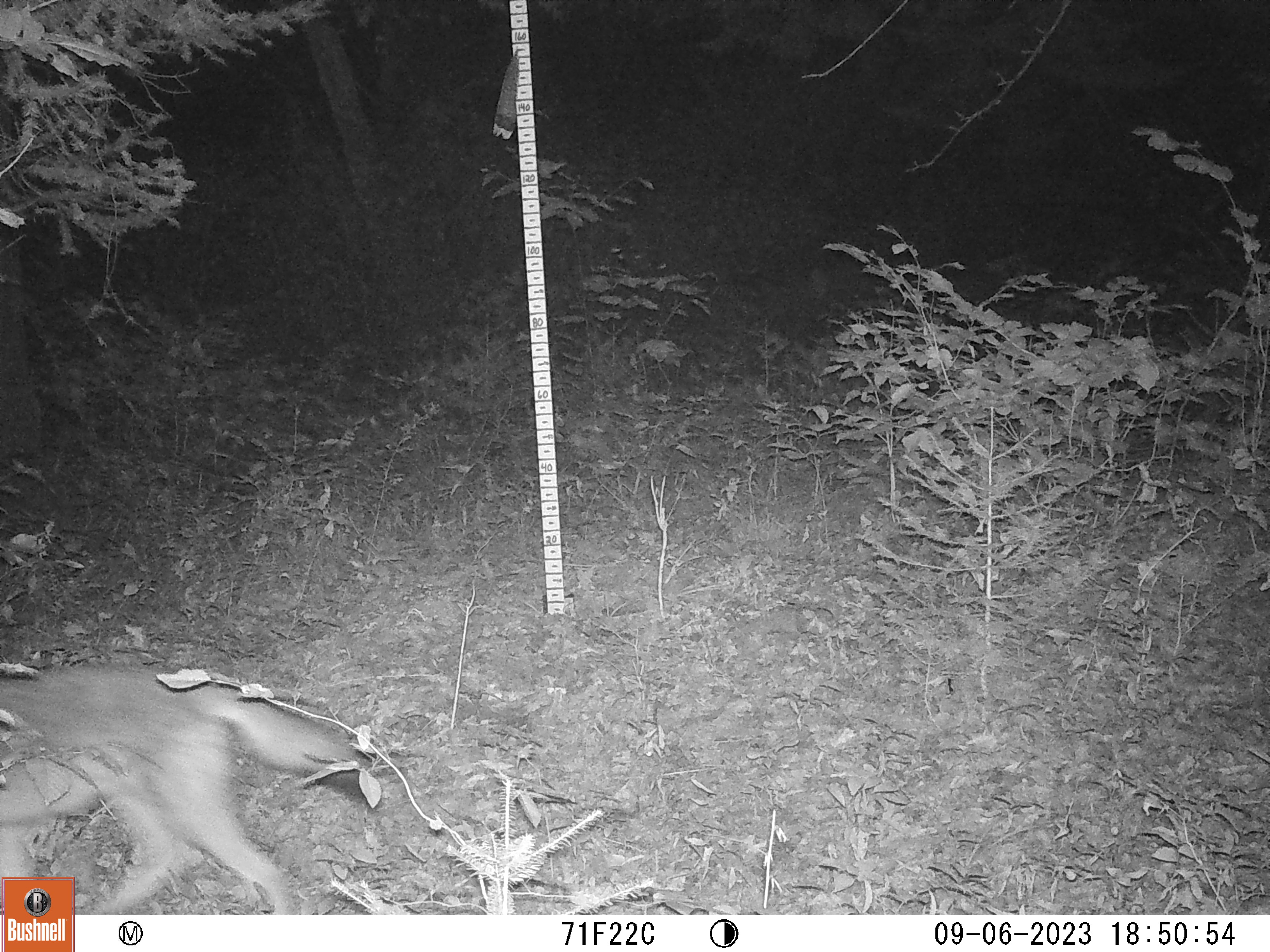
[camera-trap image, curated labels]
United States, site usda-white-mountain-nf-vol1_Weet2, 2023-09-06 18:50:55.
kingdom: Animalia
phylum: Chordata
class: Mammalia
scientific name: Mammalia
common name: mammal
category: mammal sp.